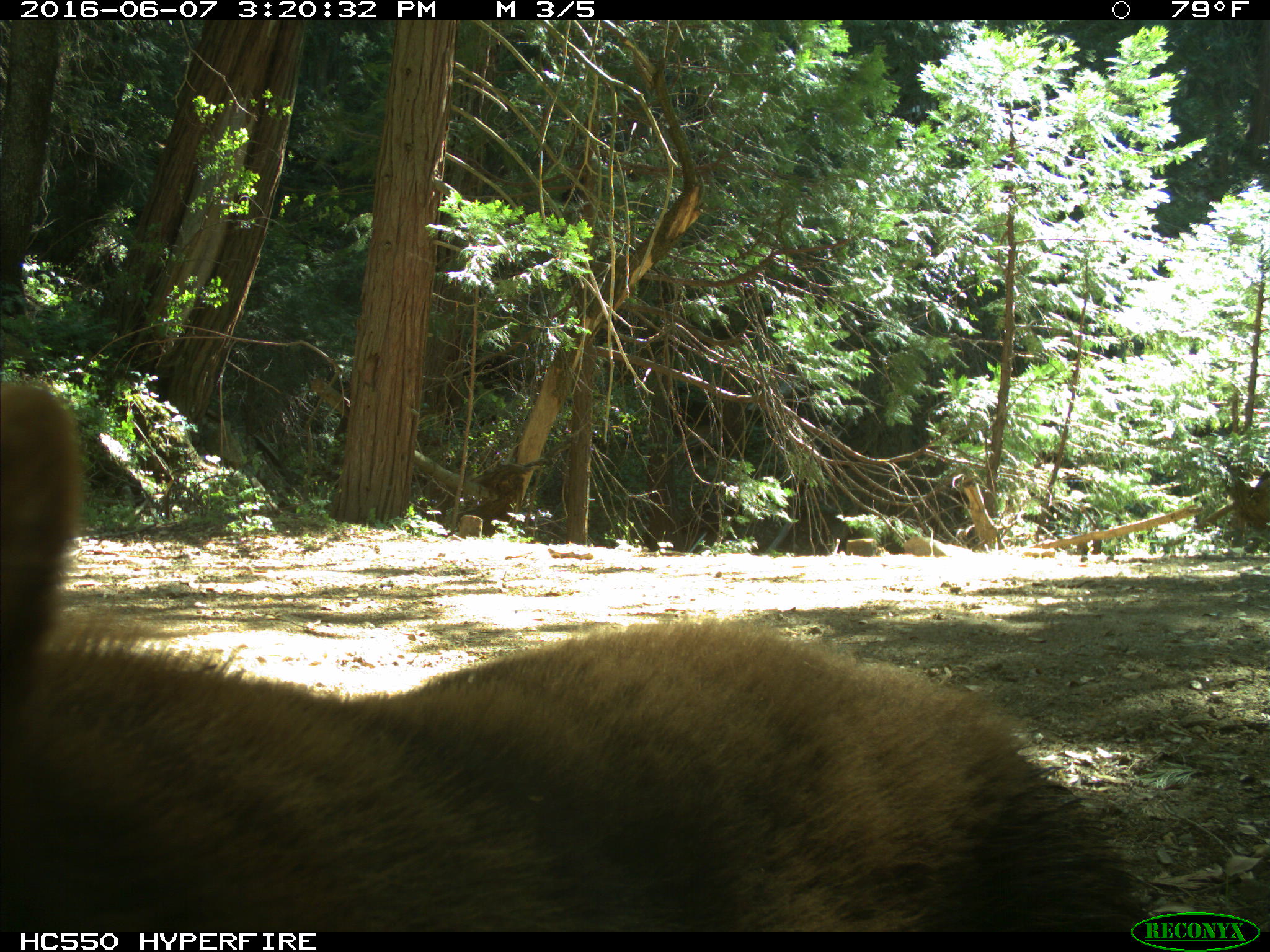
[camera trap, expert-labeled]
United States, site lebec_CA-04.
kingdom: Animalia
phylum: Chordata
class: Mammalia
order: Carnivora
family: Ursidae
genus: Ursus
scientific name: Ursus americanus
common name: american black bear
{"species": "Ursus americanus (american black bear)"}